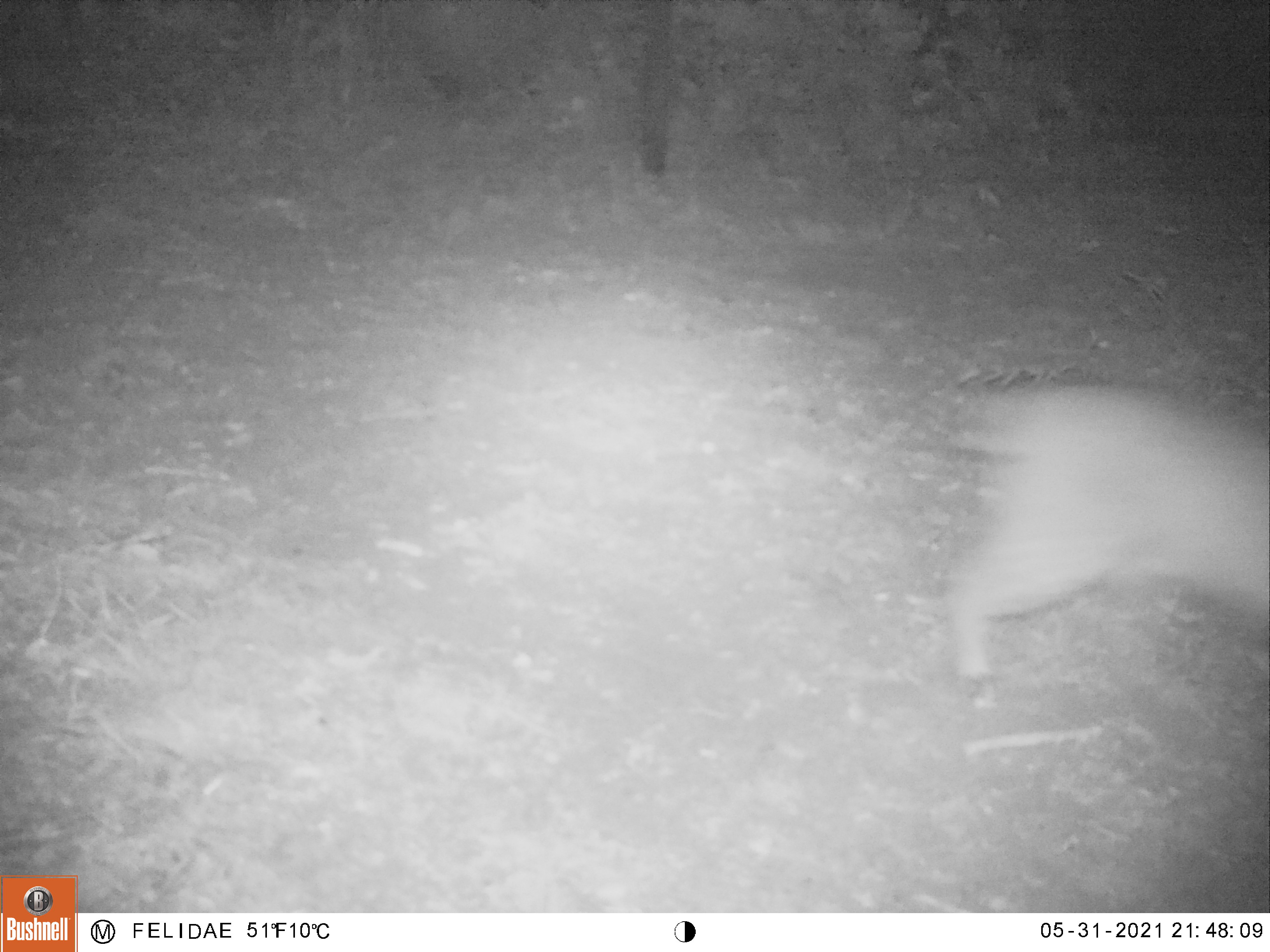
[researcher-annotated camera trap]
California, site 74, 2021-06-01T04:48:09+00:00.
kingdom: Animalia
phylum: Chordata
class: Mammalia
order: Carnivora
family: Felidae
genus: Lynx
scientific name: Lynx rufus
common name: bobcat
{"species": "bobcat (Lynx rufus)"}